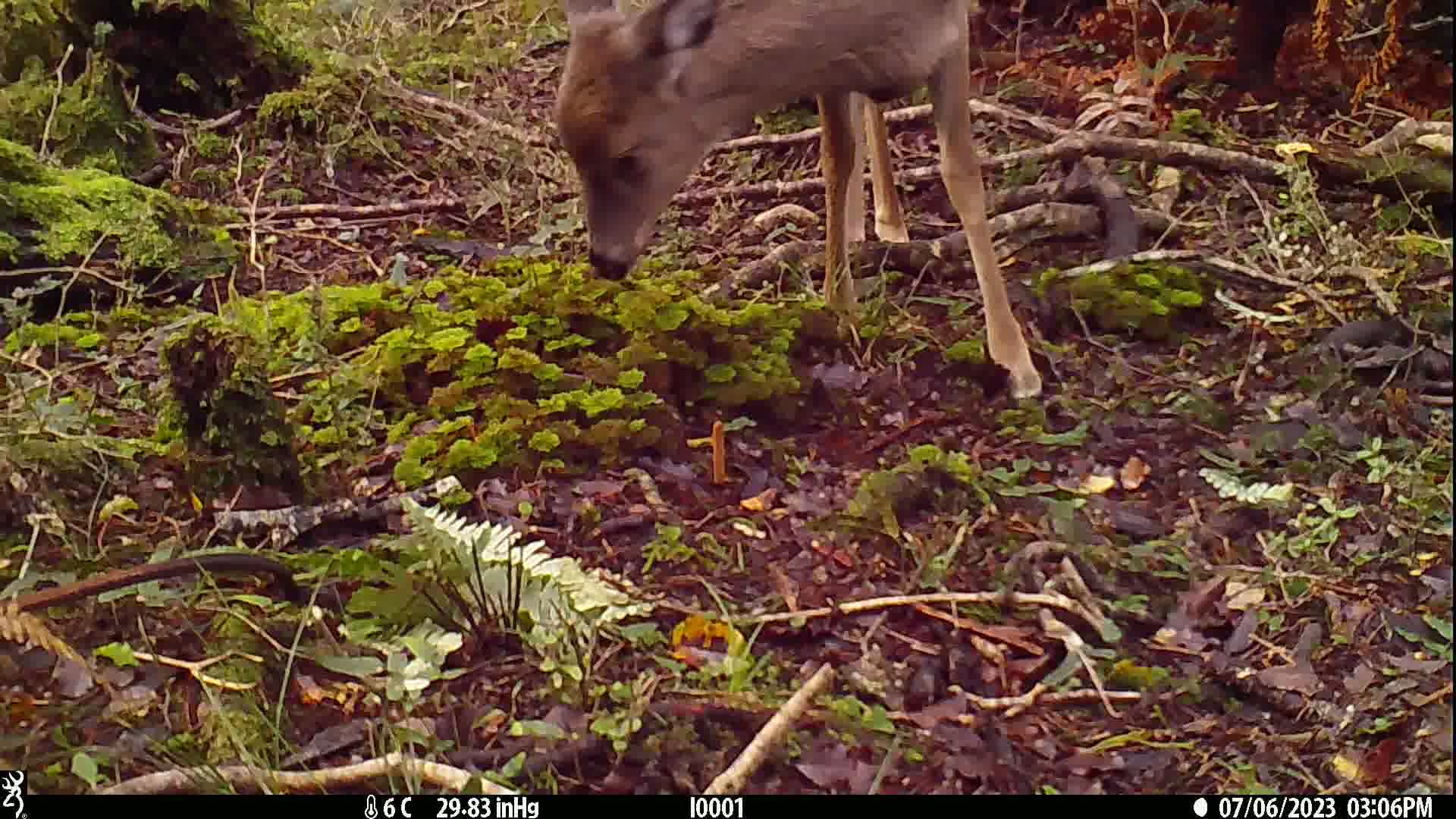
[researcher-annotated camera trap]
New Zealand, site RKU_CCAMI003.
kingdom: Animalia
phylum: Chordata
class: Mammalia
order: Artiodactyla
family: Cervidae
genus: Odocoileus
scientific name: Odocoileus virginianus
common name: white-tailed deer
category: white tailed deer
White tailed deer (white-tailed deer) (Odocoileus virginianus).